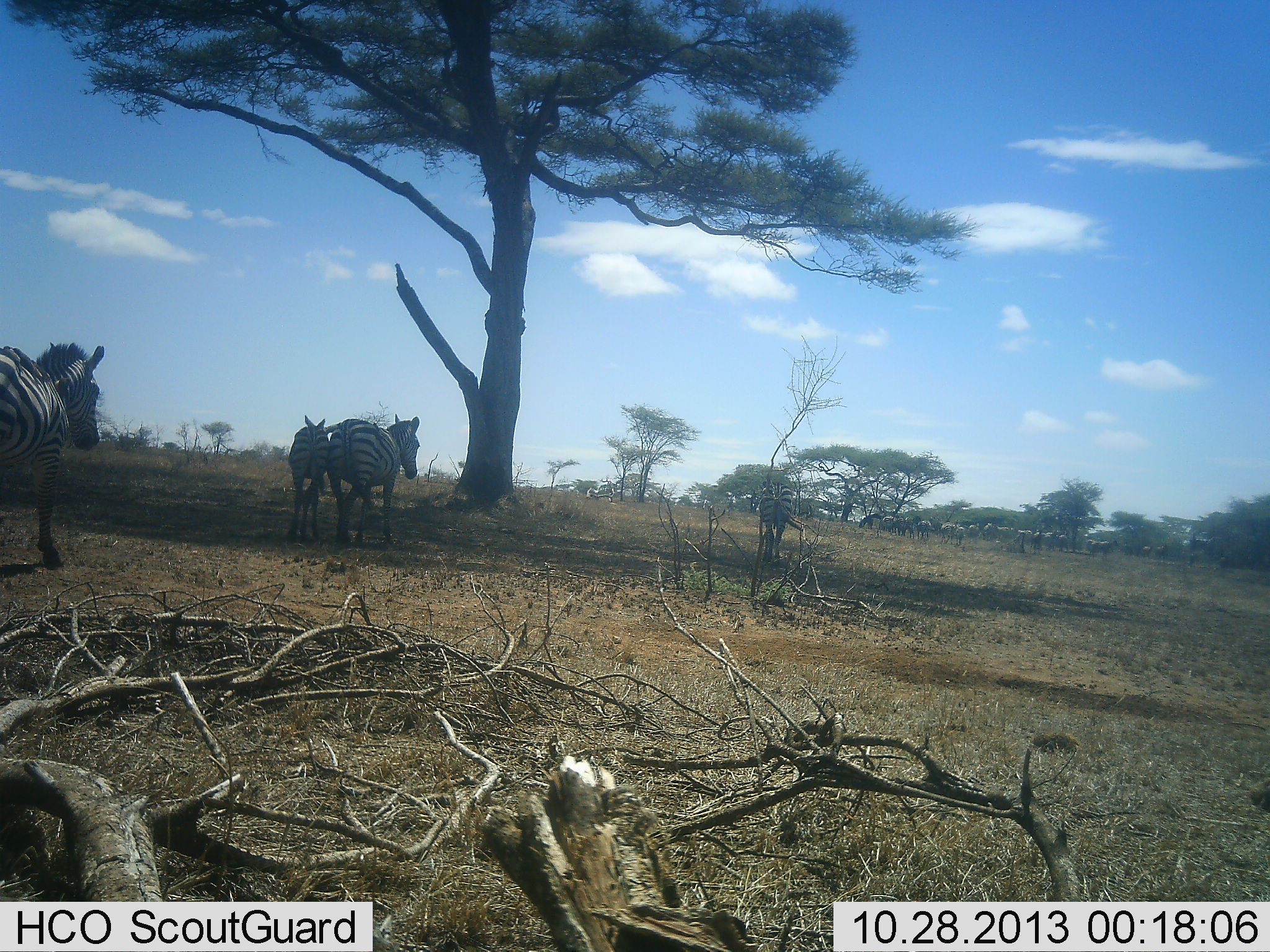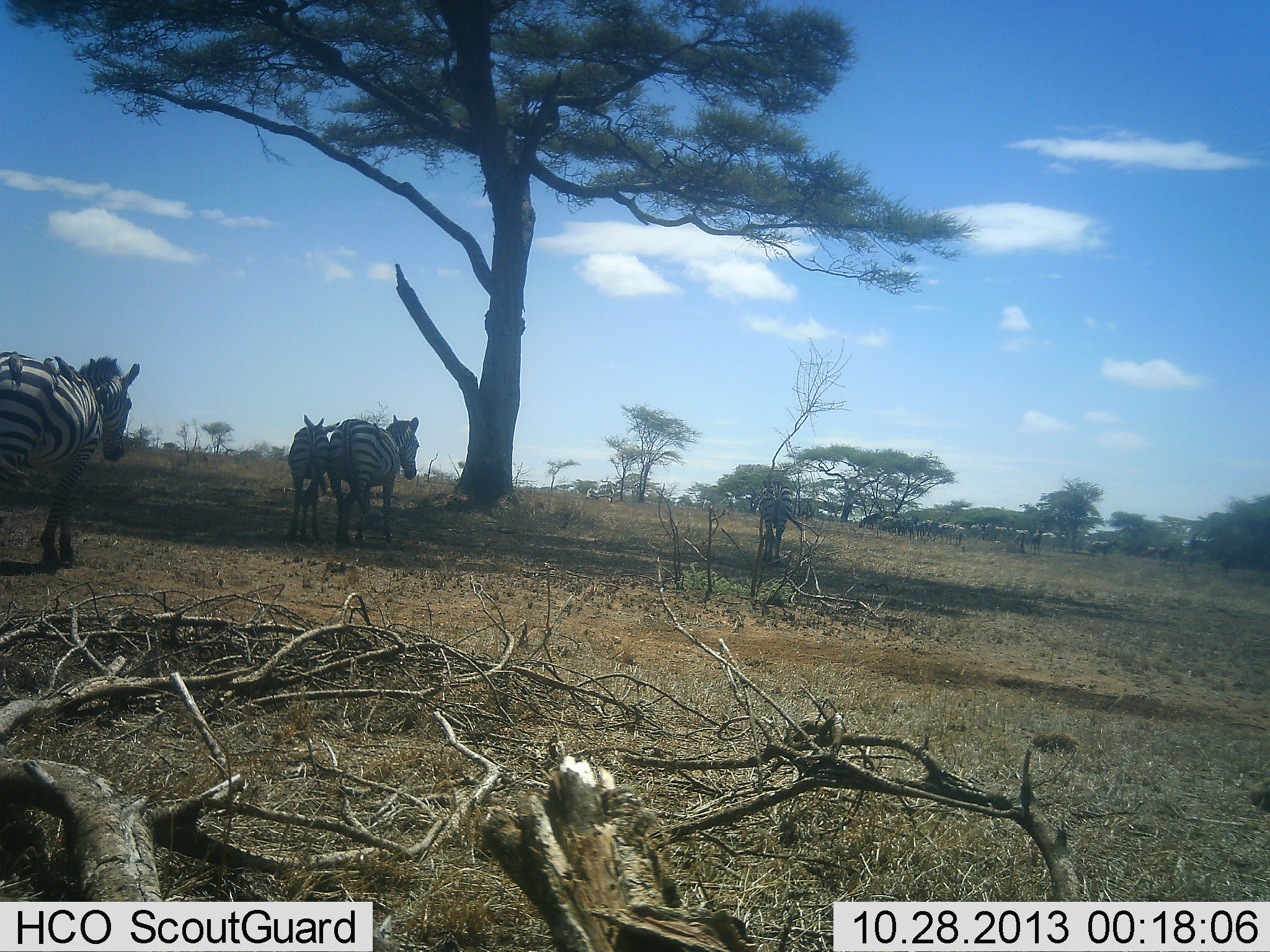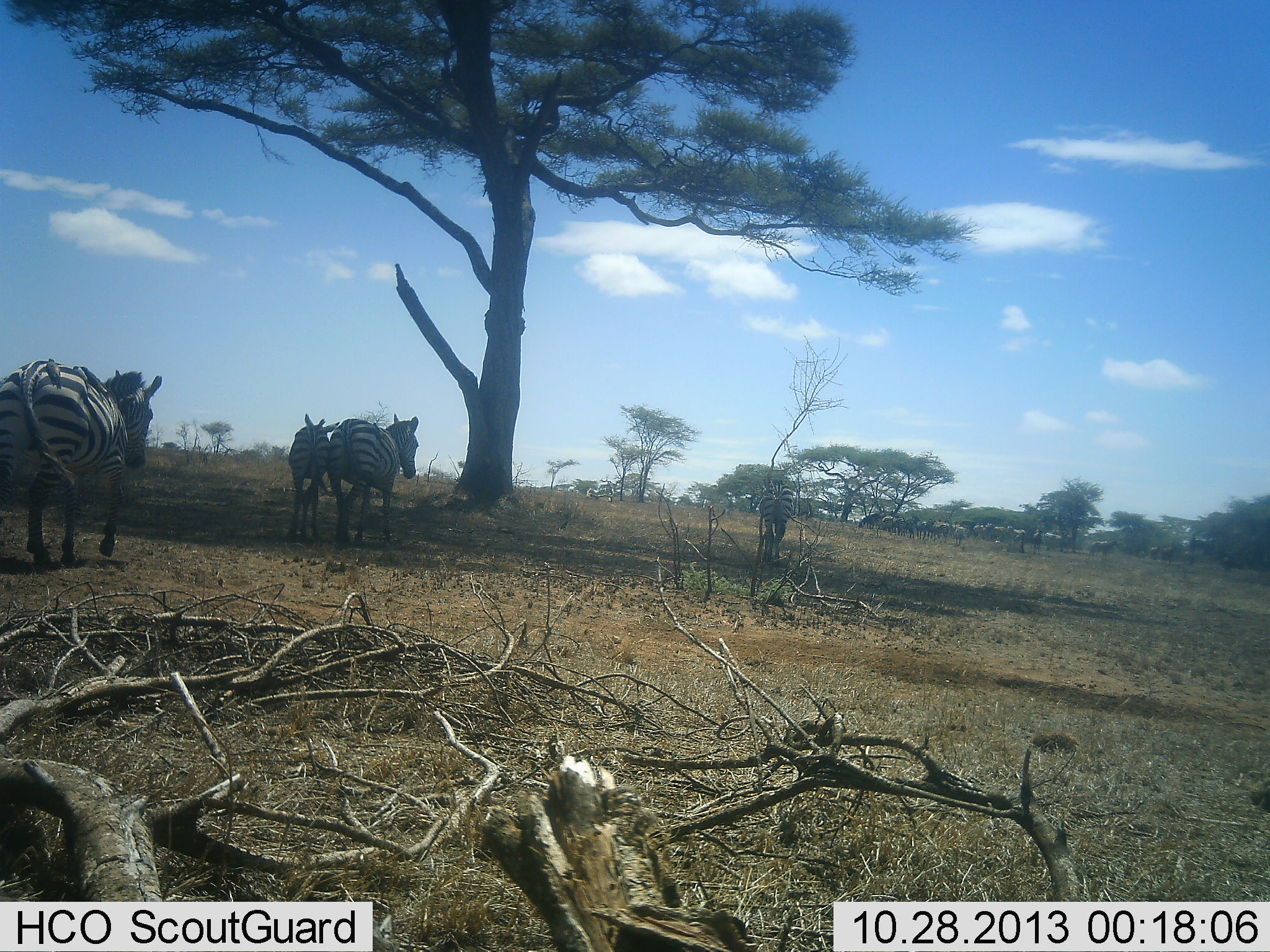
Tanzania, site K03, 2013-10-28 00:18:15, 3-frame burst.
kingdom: Animalia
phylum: Chordata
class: Mammalia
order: Perissodactyla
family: Equidae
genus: Equus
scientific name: Equus quagga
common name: plains zebra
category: zebra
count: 4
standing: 71%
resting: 21%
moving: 71%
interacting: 0%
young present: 36%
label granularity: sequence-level